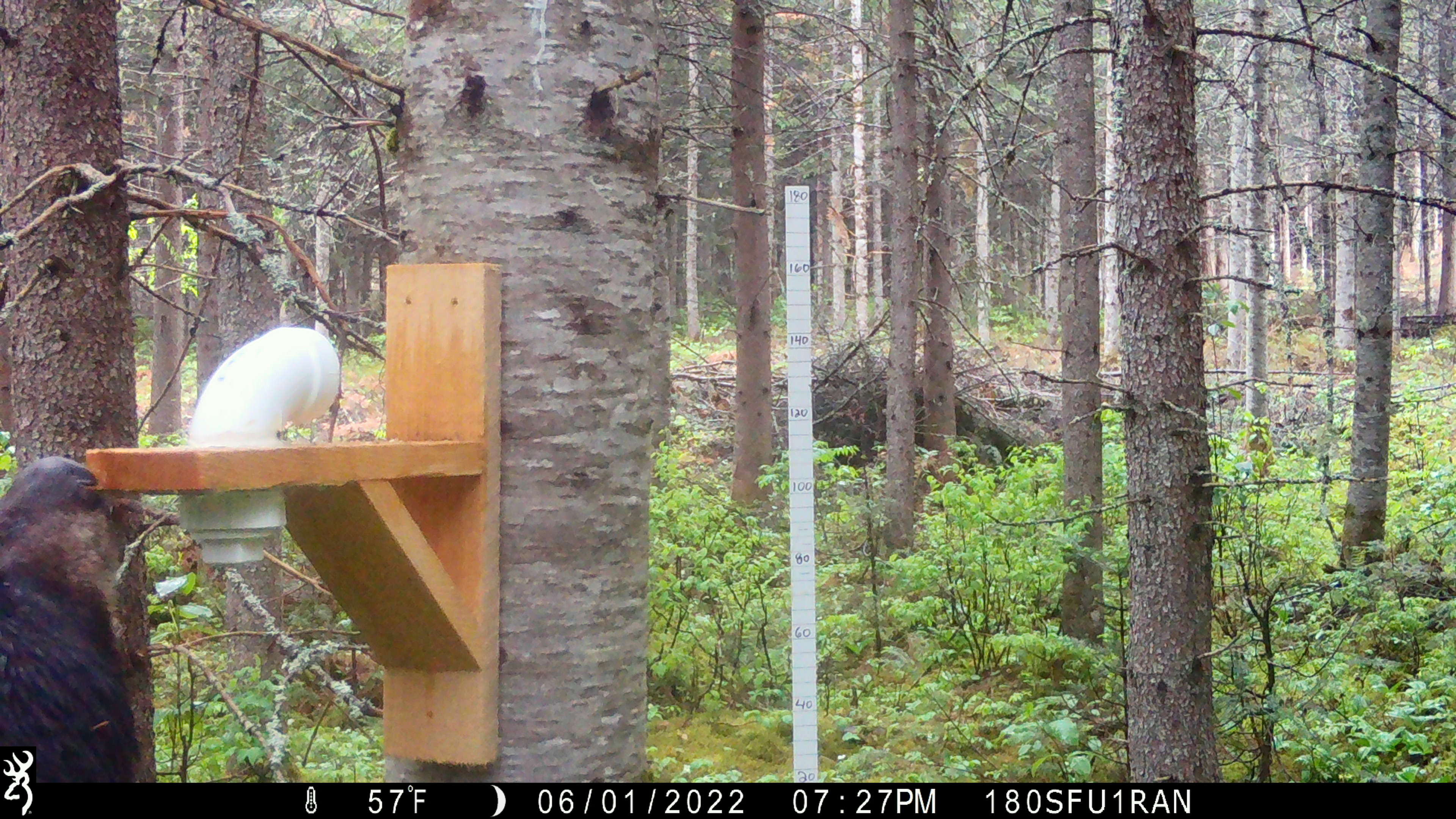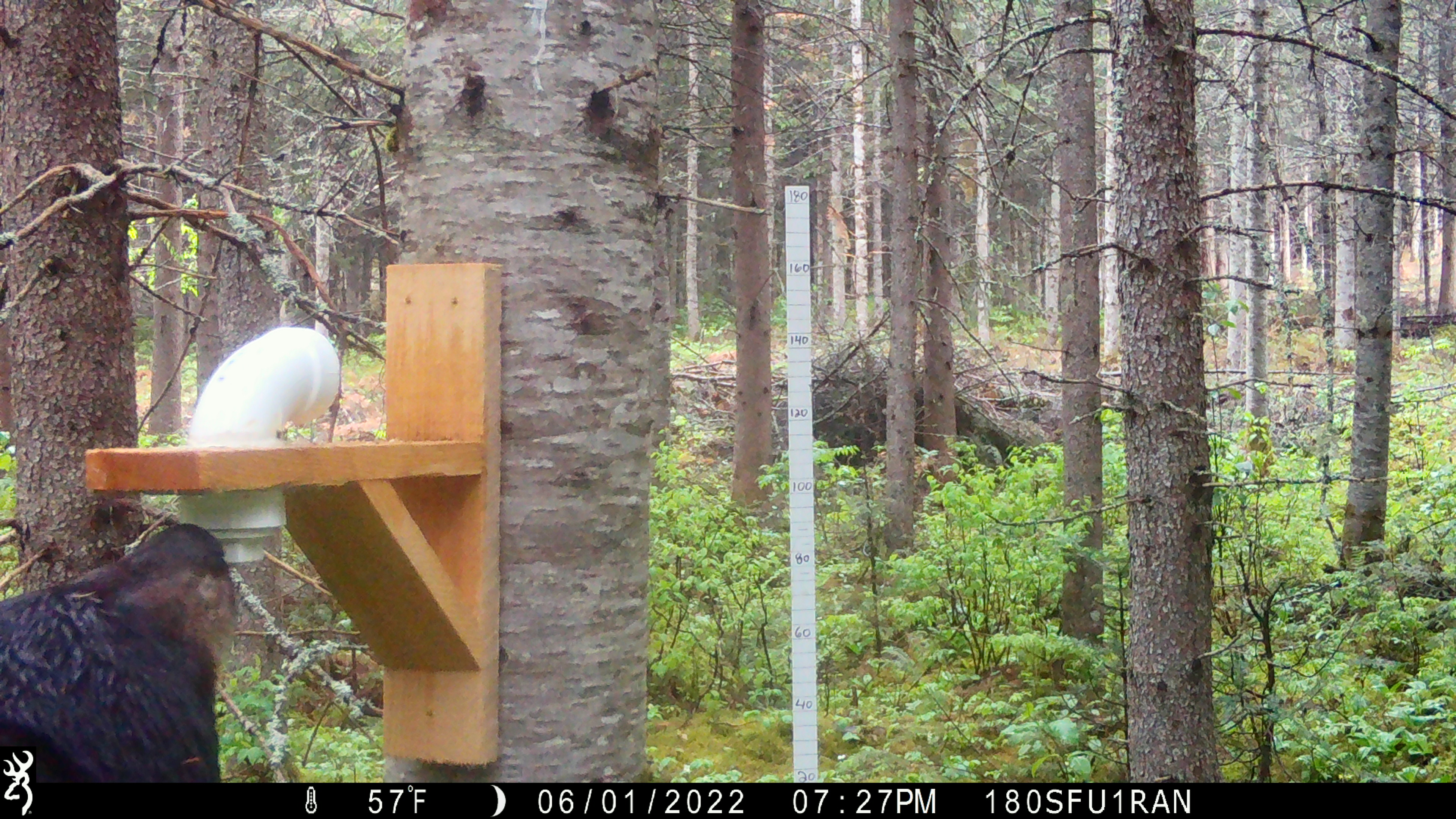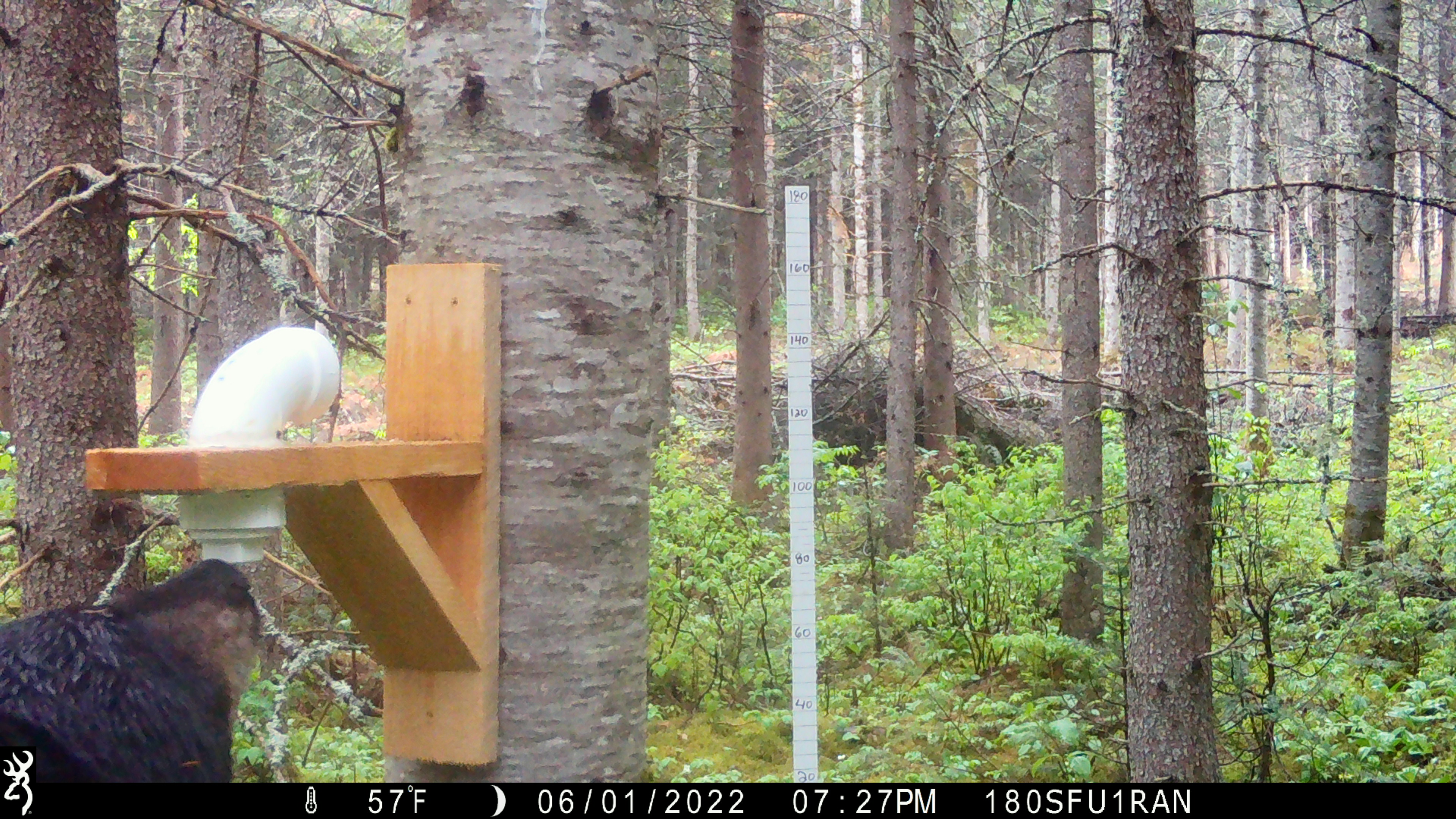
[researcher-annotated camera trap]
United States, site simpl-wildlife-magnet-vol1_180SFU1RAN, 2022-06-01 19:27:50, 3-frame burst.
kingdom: Animalia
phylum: Chordata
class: Mammalia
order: Carnivora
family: Ursidae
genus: Ursus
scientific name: Ursus americanus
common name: black bear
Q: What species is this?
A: Black bear (Ursus americanus).